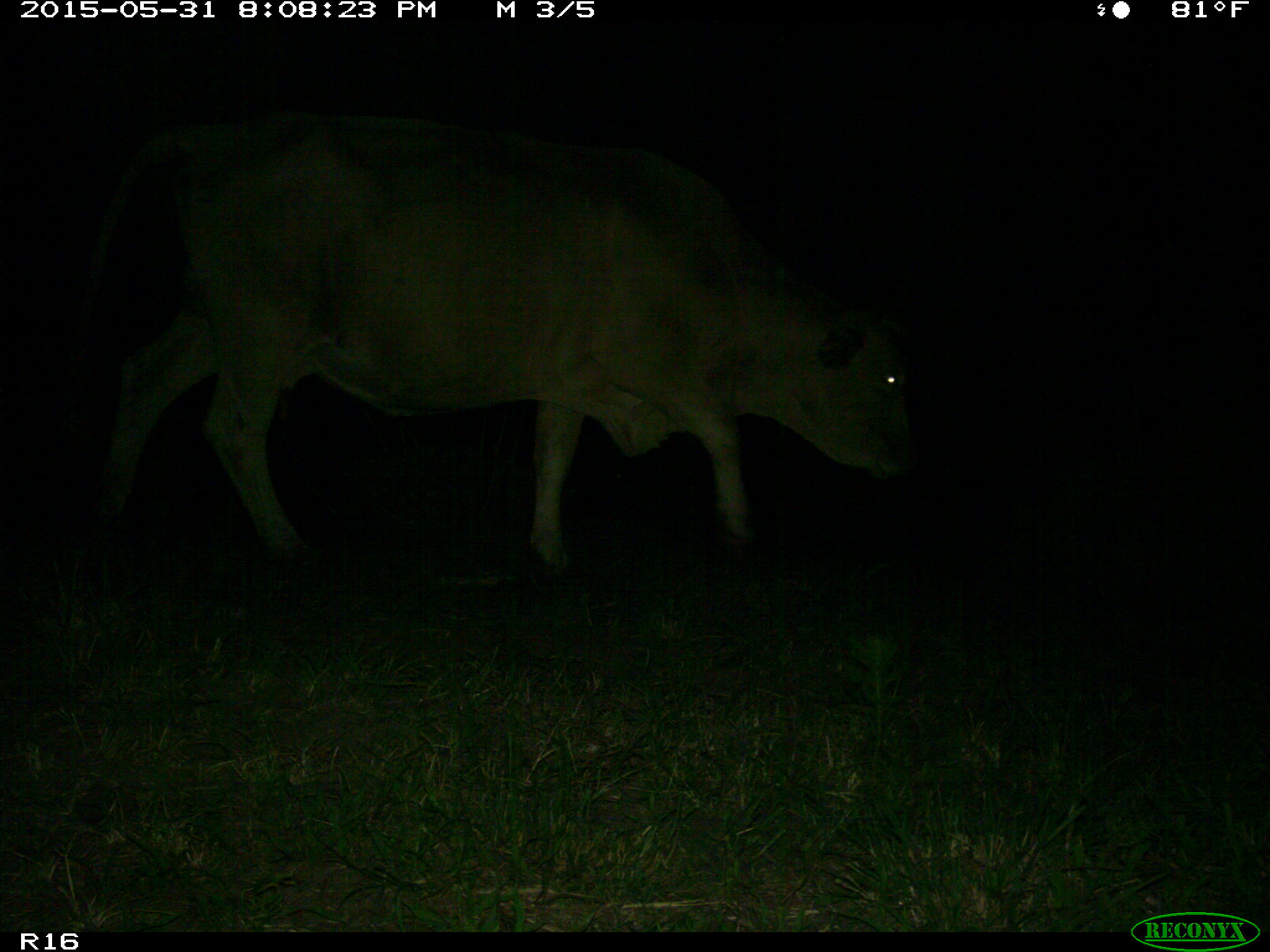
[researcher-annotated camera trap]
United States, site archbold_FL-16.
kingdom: Animalia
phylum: Chordata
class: Mammalia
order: Artiodactyla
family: Bovidae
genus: Bos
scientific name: Bos taurus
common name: domestic cow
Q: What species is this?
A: Bos taurus (domestic cow).